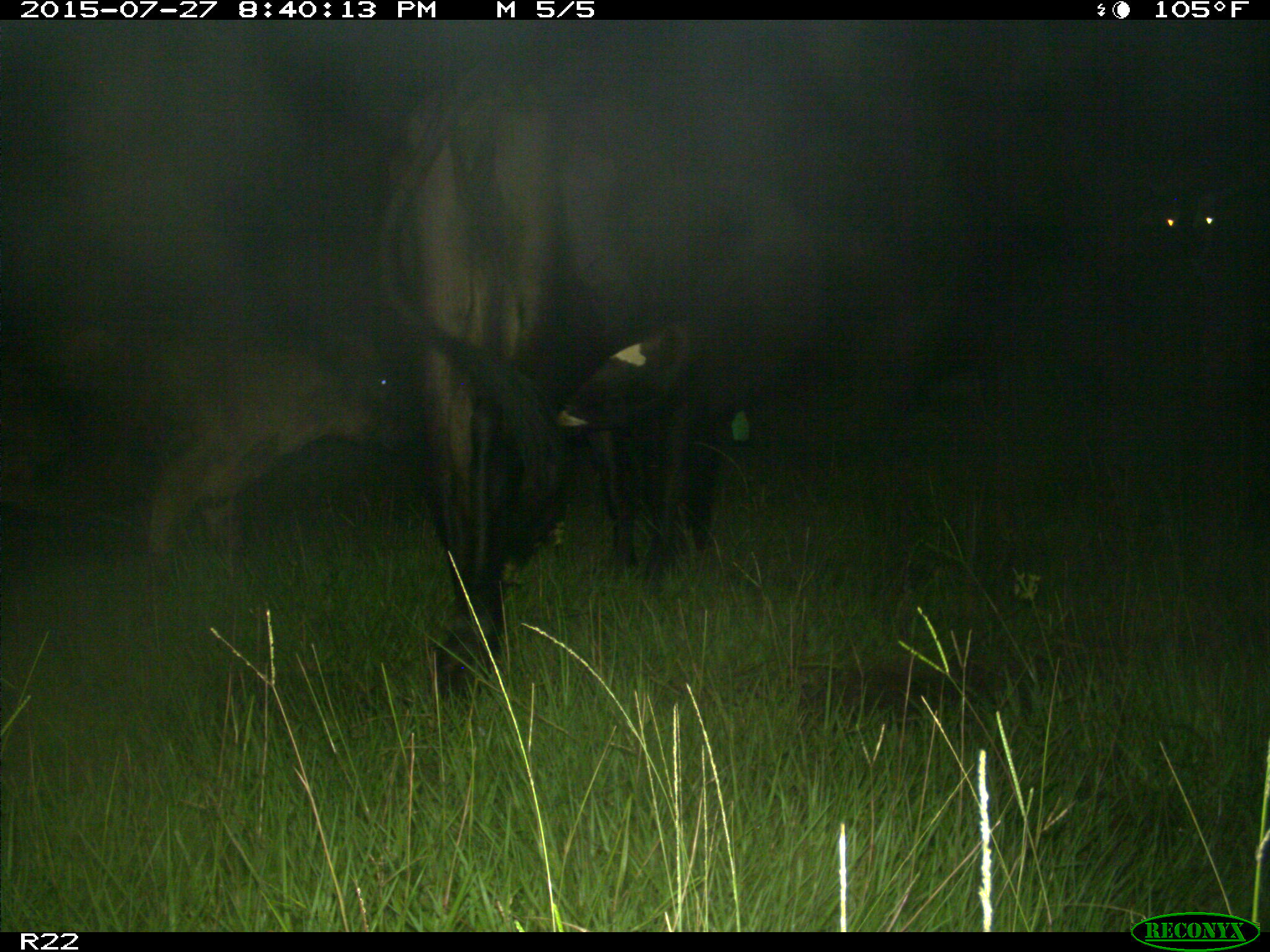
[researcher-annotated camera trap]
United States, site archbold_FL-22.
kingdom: Animalia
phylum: Chordata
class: Mammalia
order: Artiodactyla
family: Bovidae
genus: Bos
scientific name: Bos taurus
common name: domestic cow